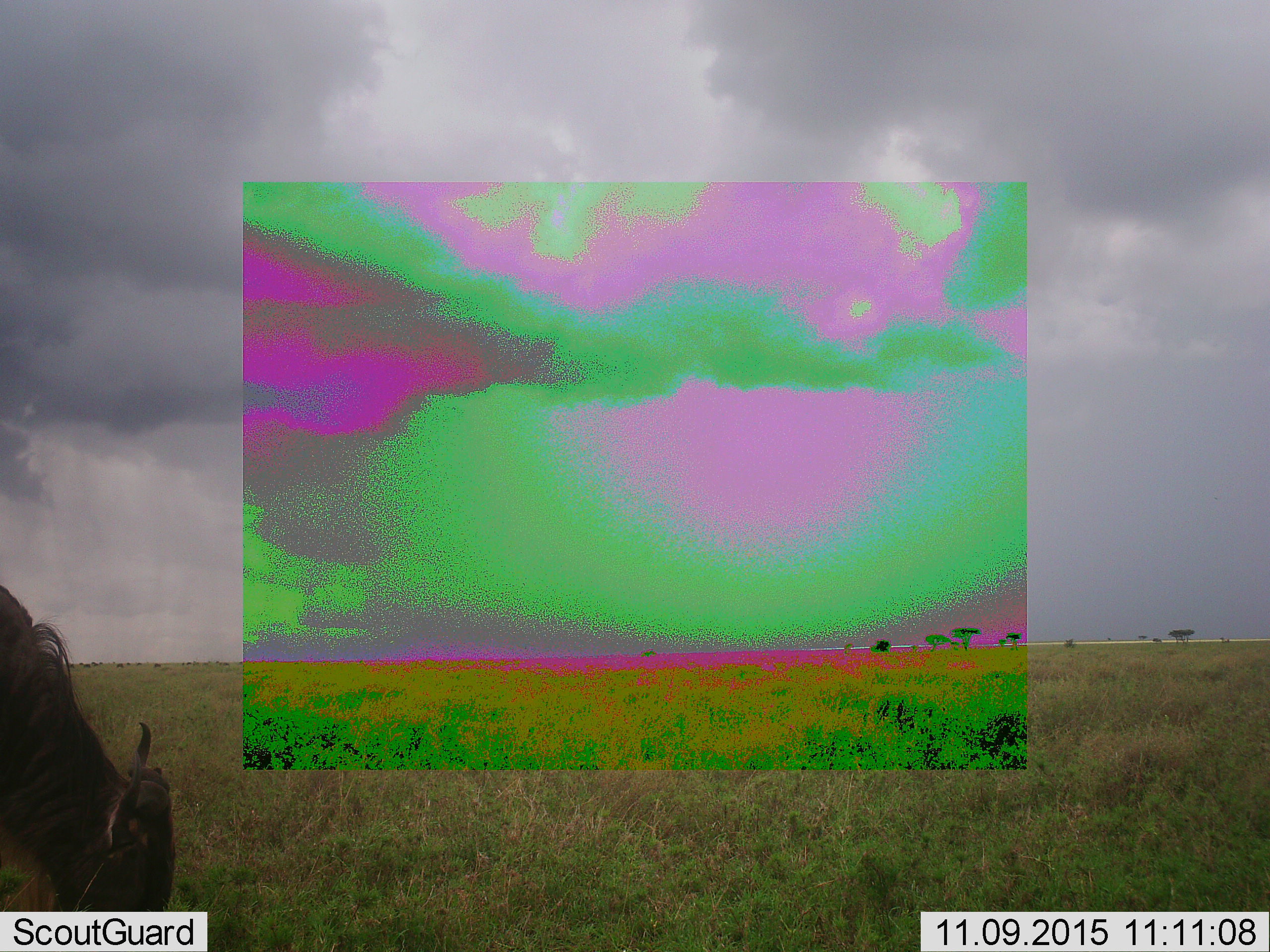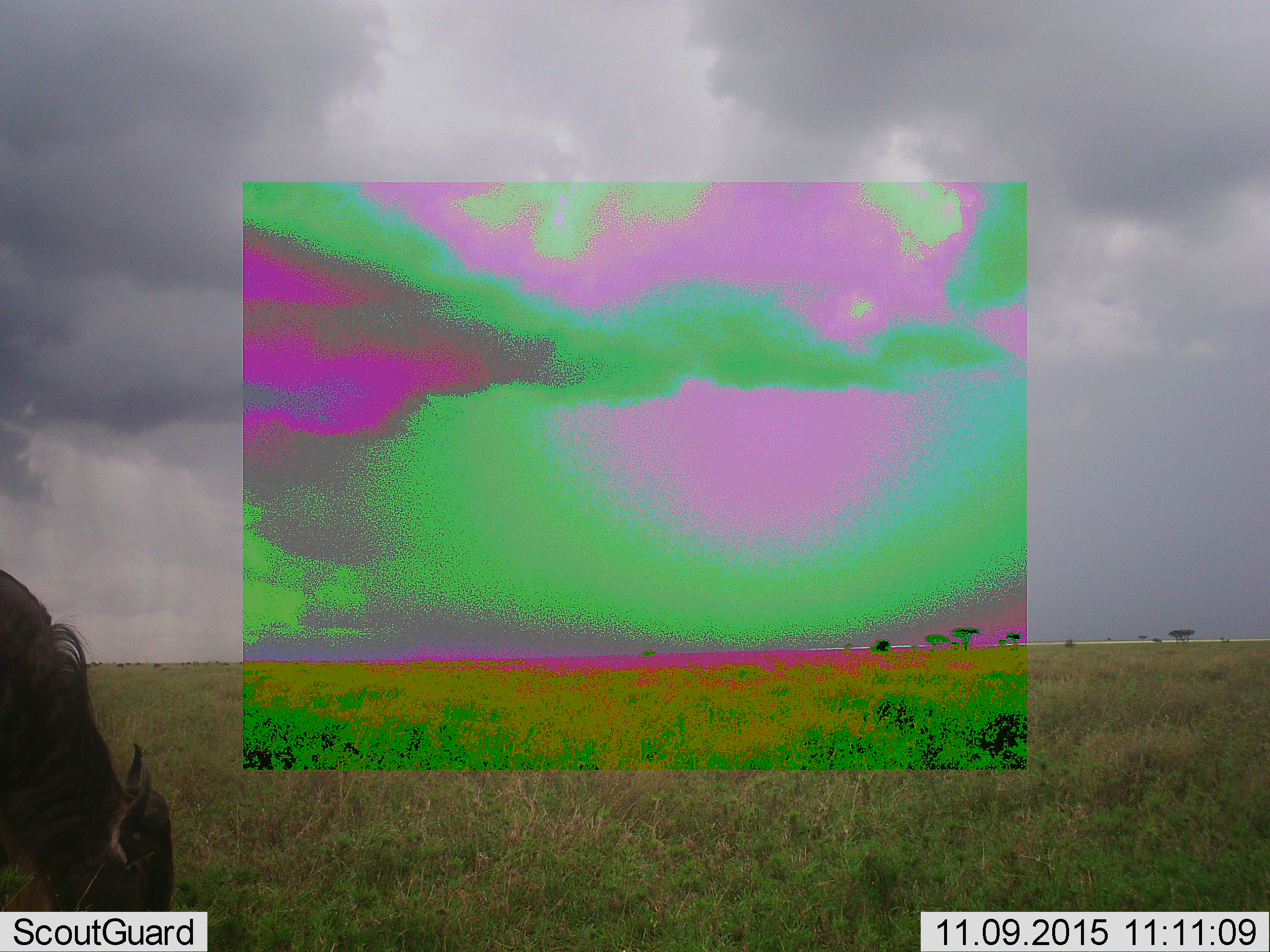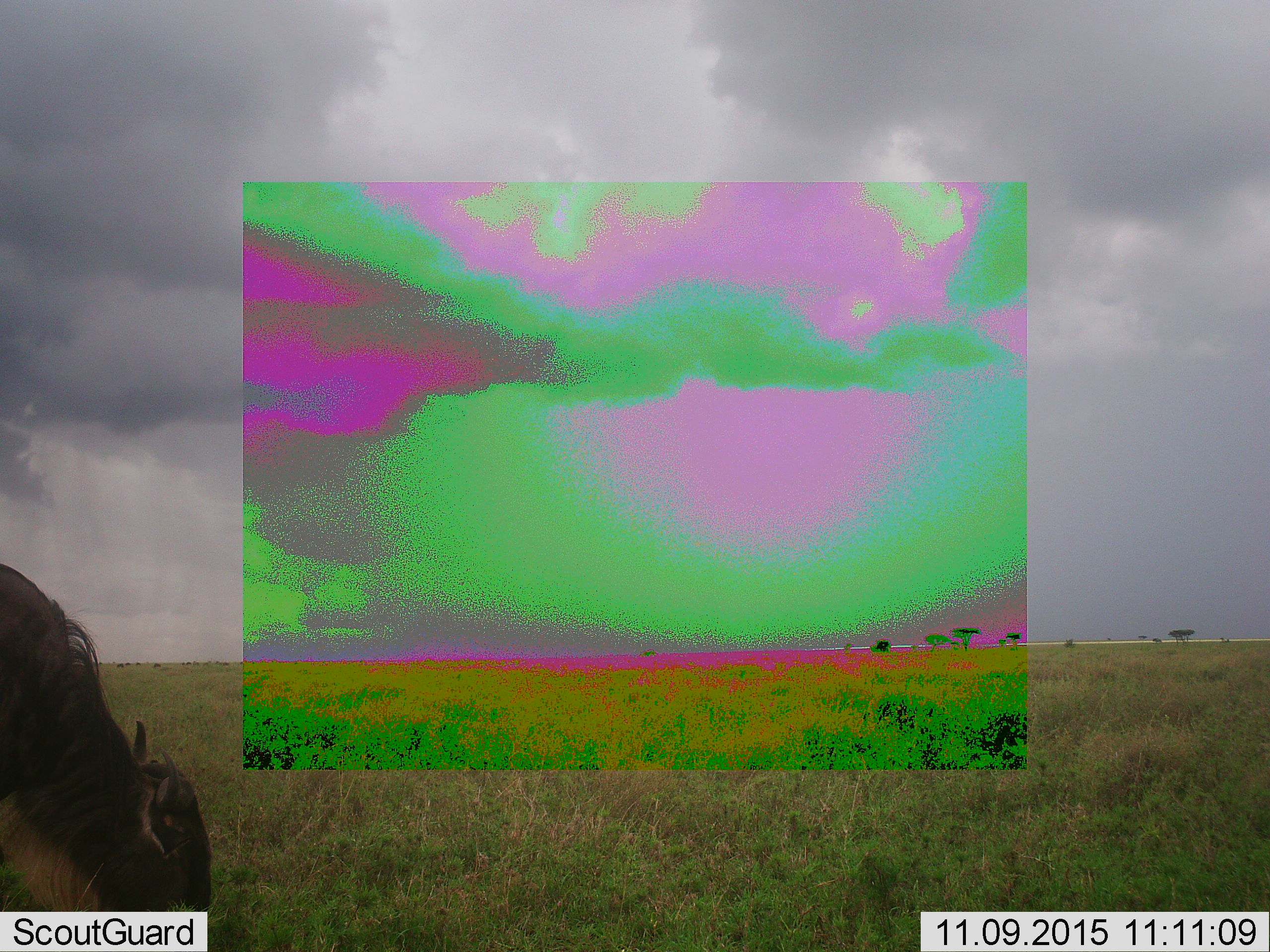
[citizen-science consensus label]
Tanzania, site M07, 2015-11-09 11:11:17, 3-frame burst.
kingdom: Animalia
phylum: Chordata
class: Mammalia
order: Artiodactyla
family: Bovidae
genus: Connochaetes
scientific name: Connochaetes taurinus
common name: blue wildebeest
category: wildebeest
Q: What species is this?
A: Wildebeest (blue wildebeest) (Connochaetes taurinus).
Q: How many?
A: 1.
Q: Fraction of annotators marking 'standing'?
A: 38%.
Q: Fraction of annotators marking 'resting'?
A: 0%.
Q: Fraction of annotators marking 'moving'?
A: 0%.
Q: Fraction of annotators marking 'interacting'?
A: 0%.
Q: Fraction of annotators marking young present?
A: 0%.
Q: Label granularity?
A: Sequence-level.